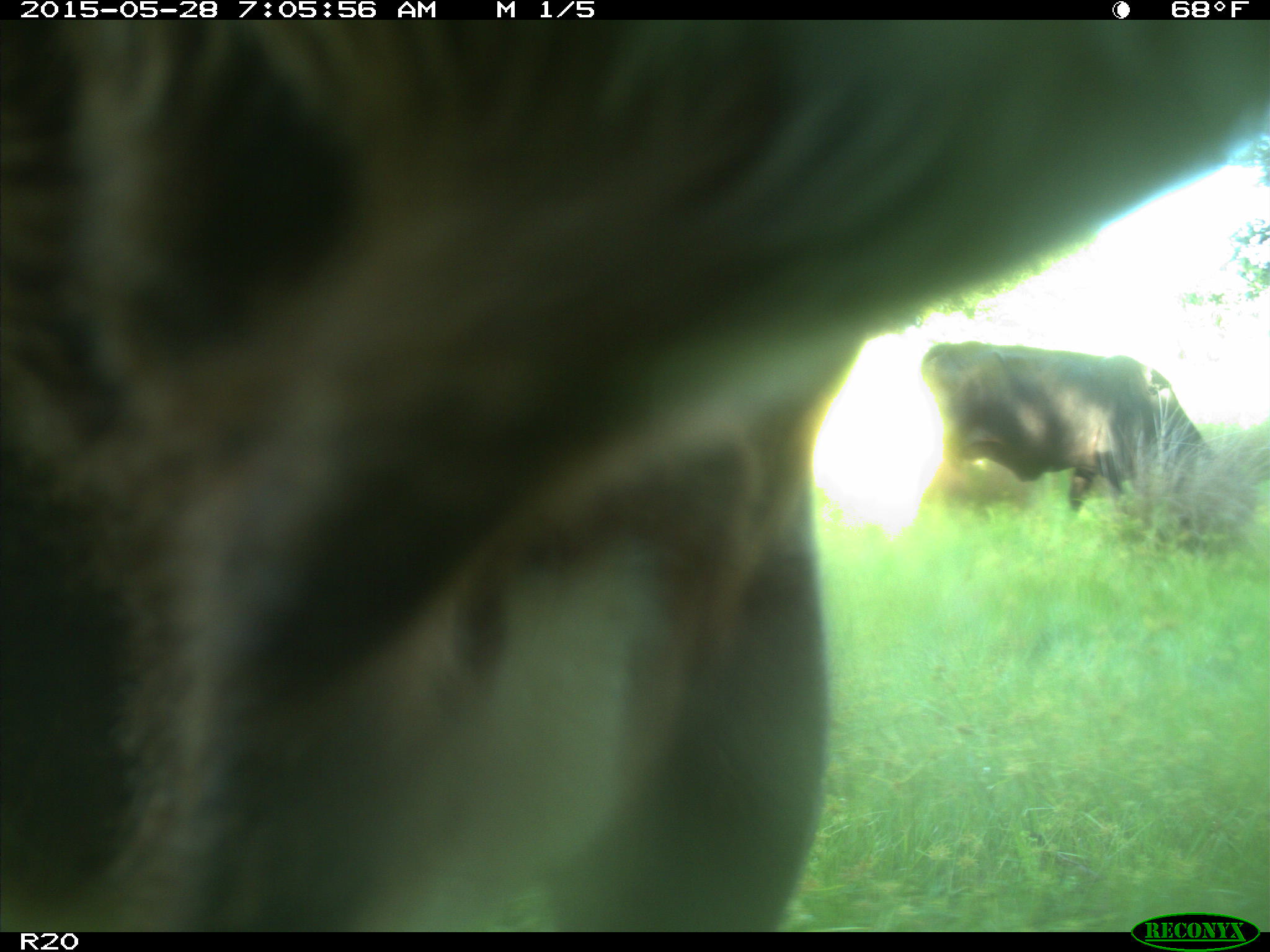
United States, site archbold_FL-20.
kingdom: Animalia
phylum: Chordata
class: Mammalia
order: Artiodactyla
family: Bovidae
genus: Bos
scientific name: Bos taurus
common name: domestic cow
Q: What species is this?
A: Bos taurus (domestic cow).